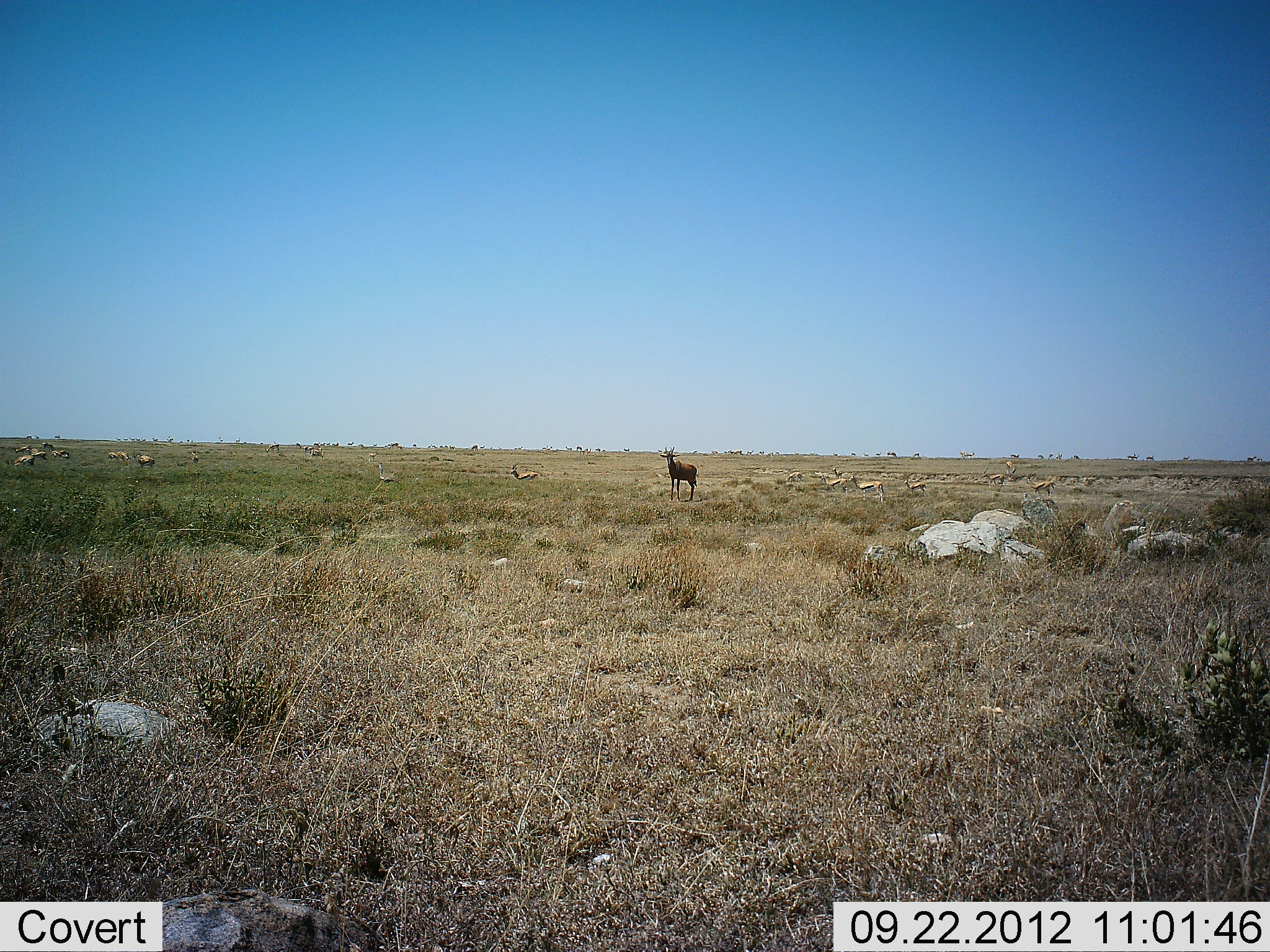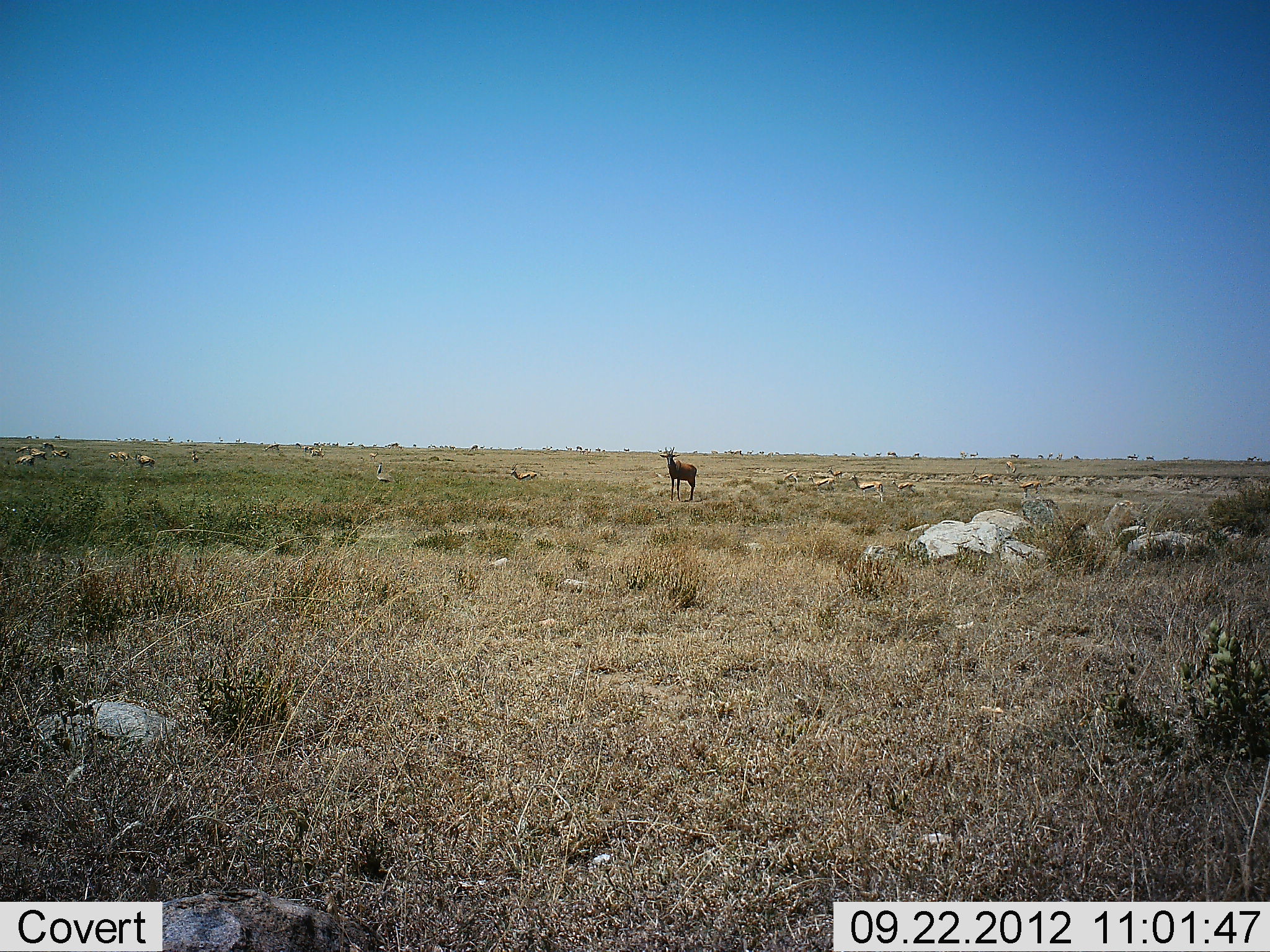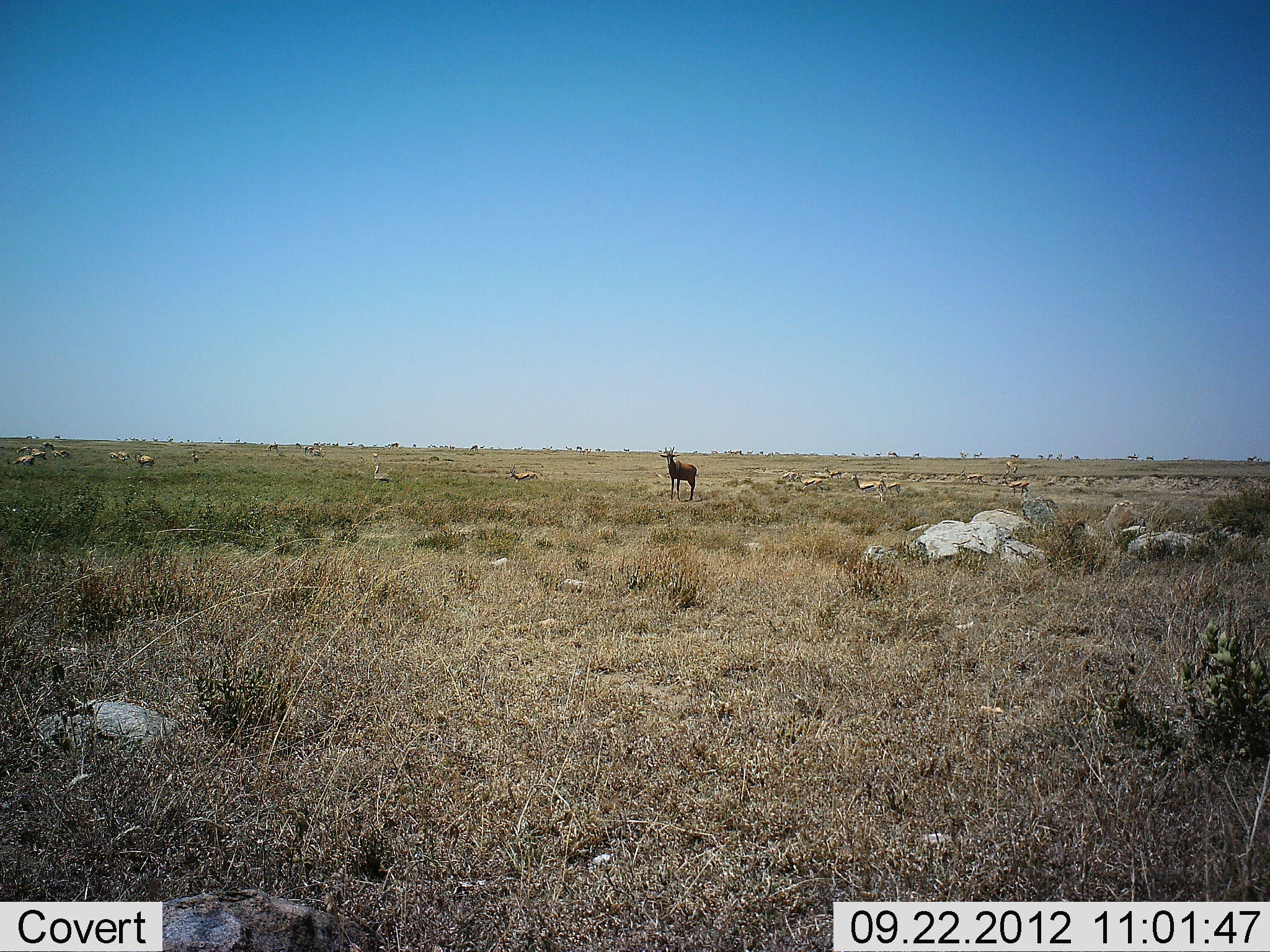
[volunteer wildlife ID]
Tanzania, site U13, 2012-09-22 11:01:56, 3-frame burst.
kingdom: Animalia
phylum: Chordata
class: Mammalia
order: Artiodactyla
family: Bovidae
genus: Eudorcas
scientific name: Eudorcas thomsonii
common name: thomson's gazelle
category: gazellethomsons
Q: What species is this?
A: Gazellethomsons (thomson's gazelle) (Eudorcas thomsonii).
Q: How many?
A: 11-50.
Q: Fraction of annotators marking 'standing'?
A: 50%.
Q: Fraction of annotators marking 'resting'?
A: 0%.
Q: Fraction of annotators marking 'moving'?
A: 67%.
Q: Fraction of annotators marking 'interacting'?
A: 8%.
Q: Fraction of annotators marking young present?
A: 0%.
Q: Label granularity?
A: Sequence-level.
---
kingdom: Animalia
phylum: Chordata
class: Mammalia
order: Artiodactyla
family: Bovidae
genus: Damaliscus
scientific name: Damaliscus lunatus jimela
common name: topi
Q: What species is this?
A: Topi (Damaliscus lunatus jimela).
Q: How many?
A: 1.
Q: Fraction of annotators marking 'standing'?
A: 100%.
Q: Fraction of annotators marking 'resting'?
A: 0%.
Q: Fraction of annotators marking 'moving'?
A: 0%.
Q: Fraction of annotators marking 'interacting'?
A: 0%.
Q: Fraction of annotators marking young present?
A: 0%.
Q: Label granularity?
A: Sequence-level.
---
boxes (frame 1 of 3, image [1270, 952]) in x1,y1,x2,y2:
animal: 660,446,697,502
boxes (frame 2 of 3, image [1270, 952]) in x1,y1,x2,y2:
animal: 660,446,697,502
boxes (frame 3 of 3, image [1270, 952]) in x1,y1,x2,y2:
animal: 660,446,697,502